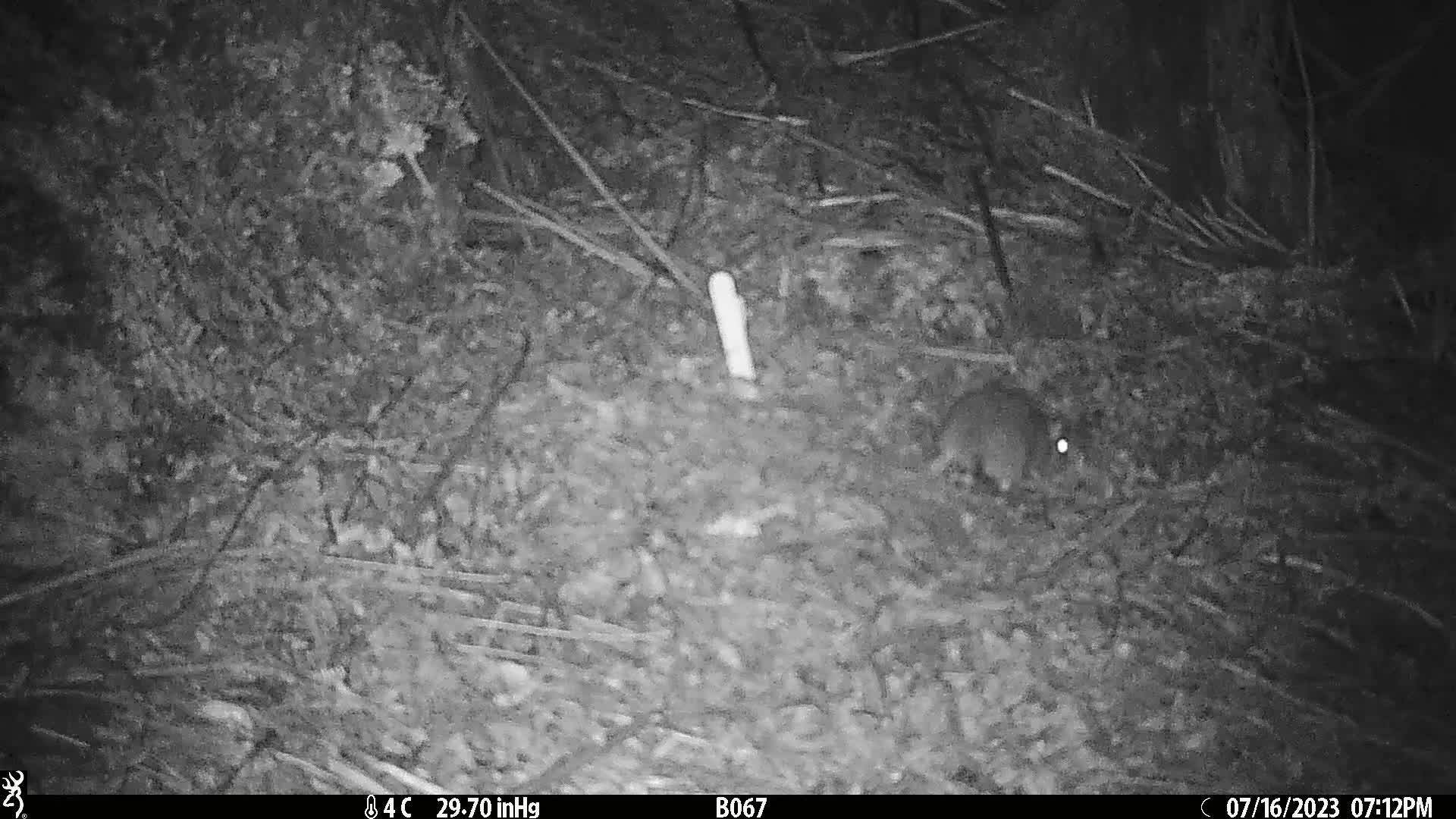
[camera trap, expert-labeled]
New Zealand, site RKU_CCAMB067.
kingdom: Animalia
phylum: Chordata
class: Mammalia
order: Rodentia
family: Muridae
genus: Rattus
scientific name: Rattus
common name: rat